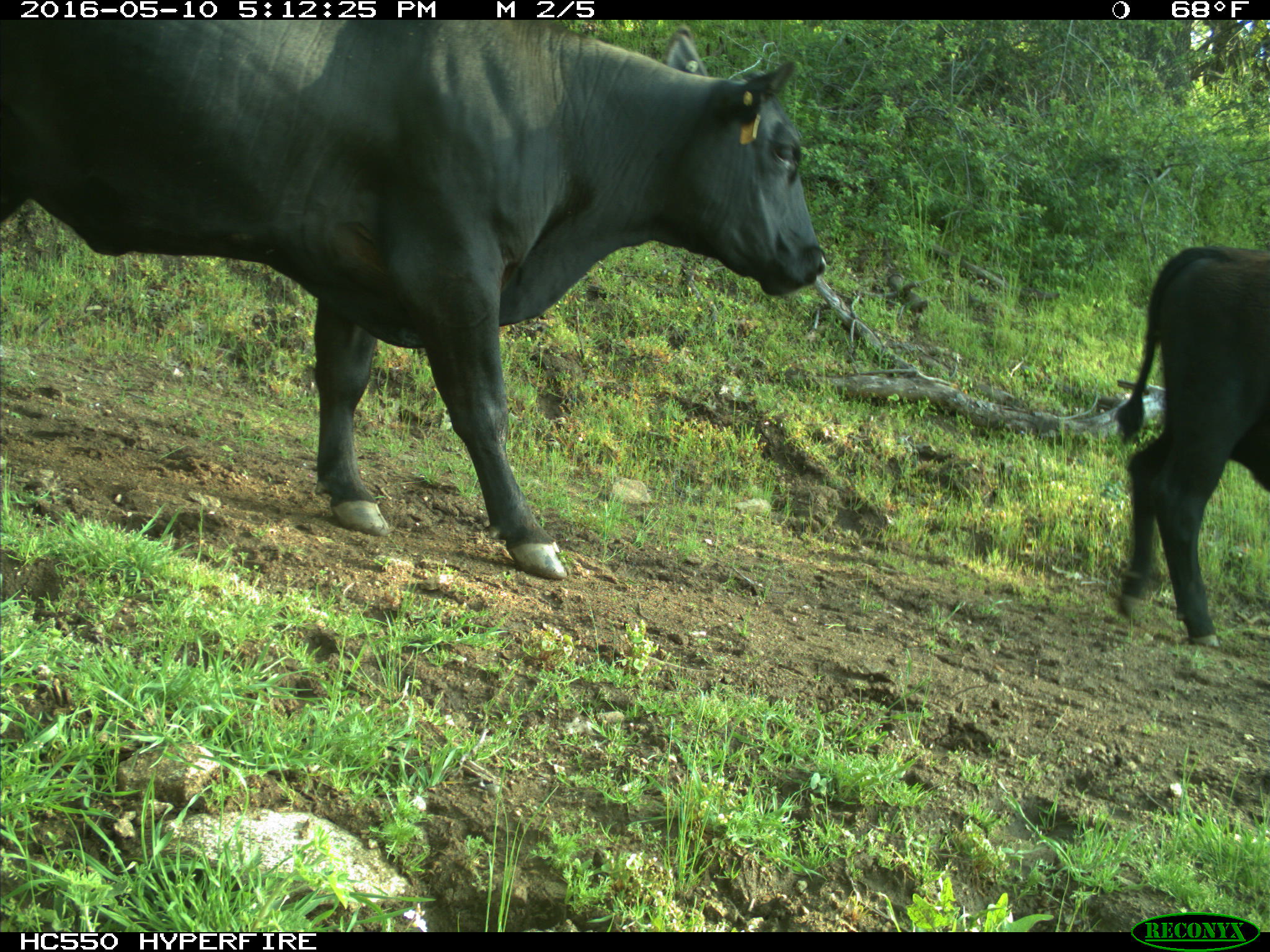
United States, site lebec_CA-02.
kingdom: Animalia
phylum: Chordata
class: Mammalia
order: Artiodactyla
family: Bovidae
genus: Bos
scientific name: Bos taurus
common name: domestic cow